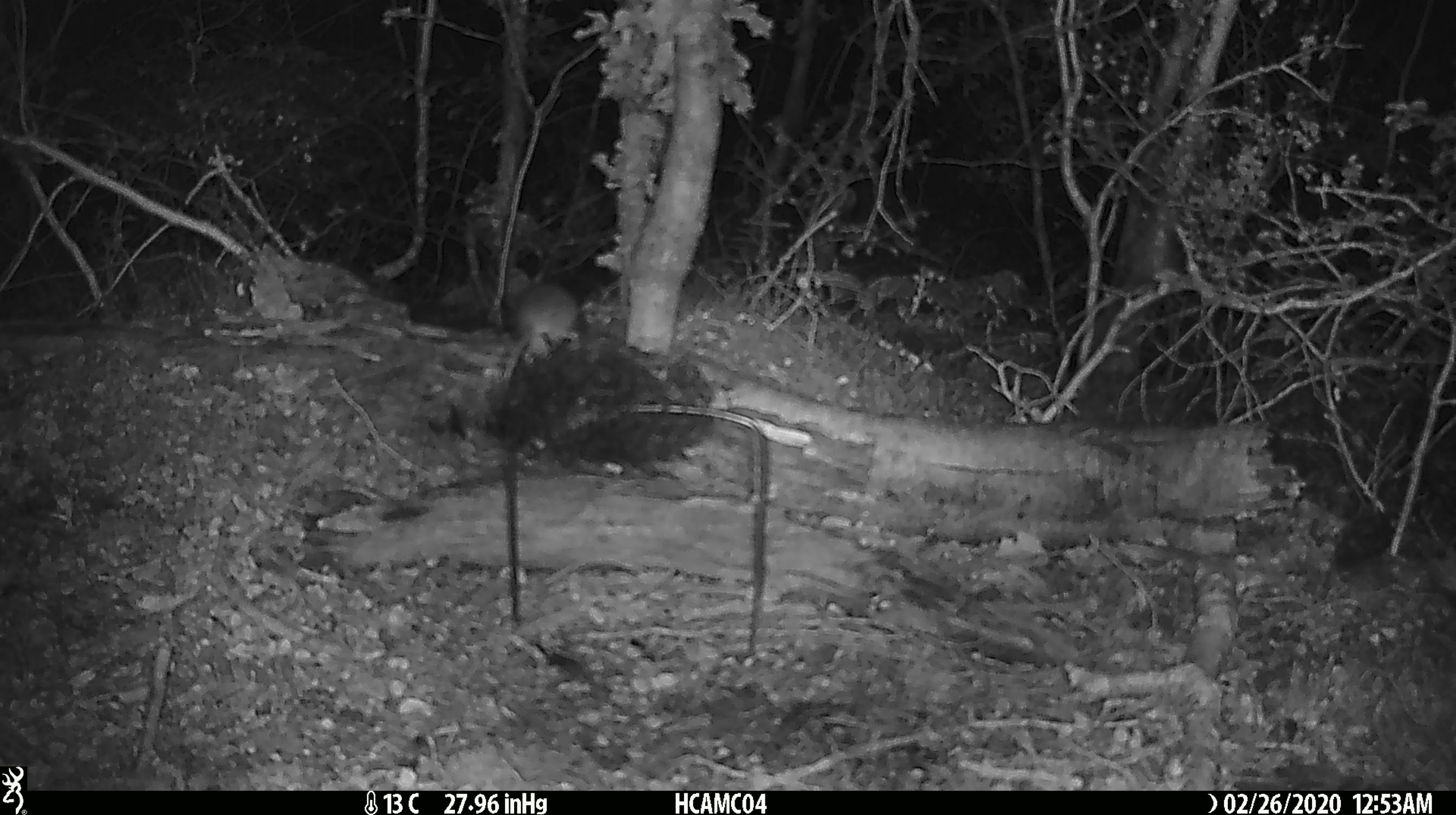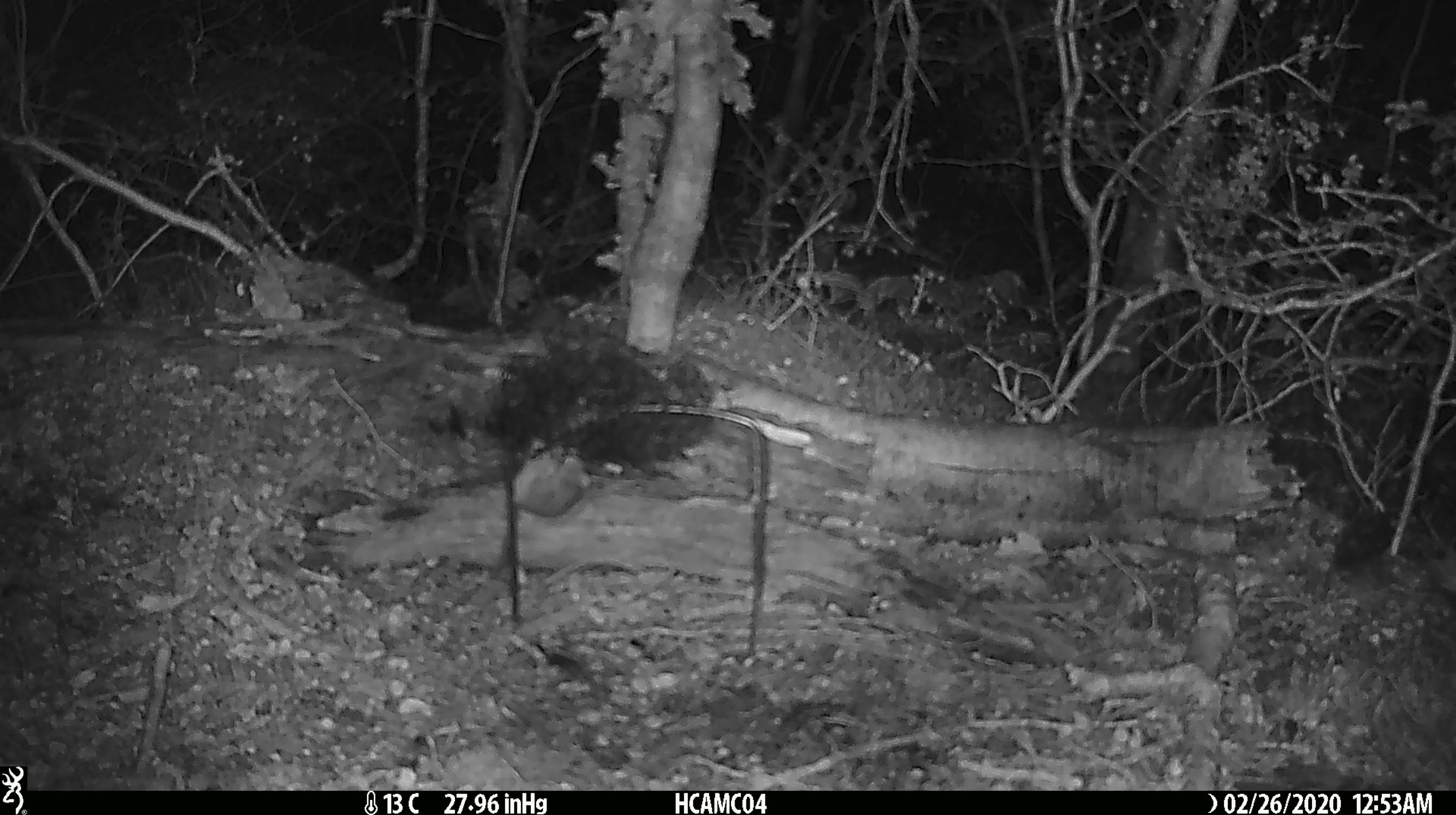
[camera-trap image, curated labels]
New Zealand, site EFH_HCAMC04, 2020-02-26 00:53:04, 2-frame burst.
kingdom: Animalia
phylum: Chordata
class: Mammalia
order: Rodentia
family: Muridae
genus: Mus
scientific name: Mus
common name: mouse